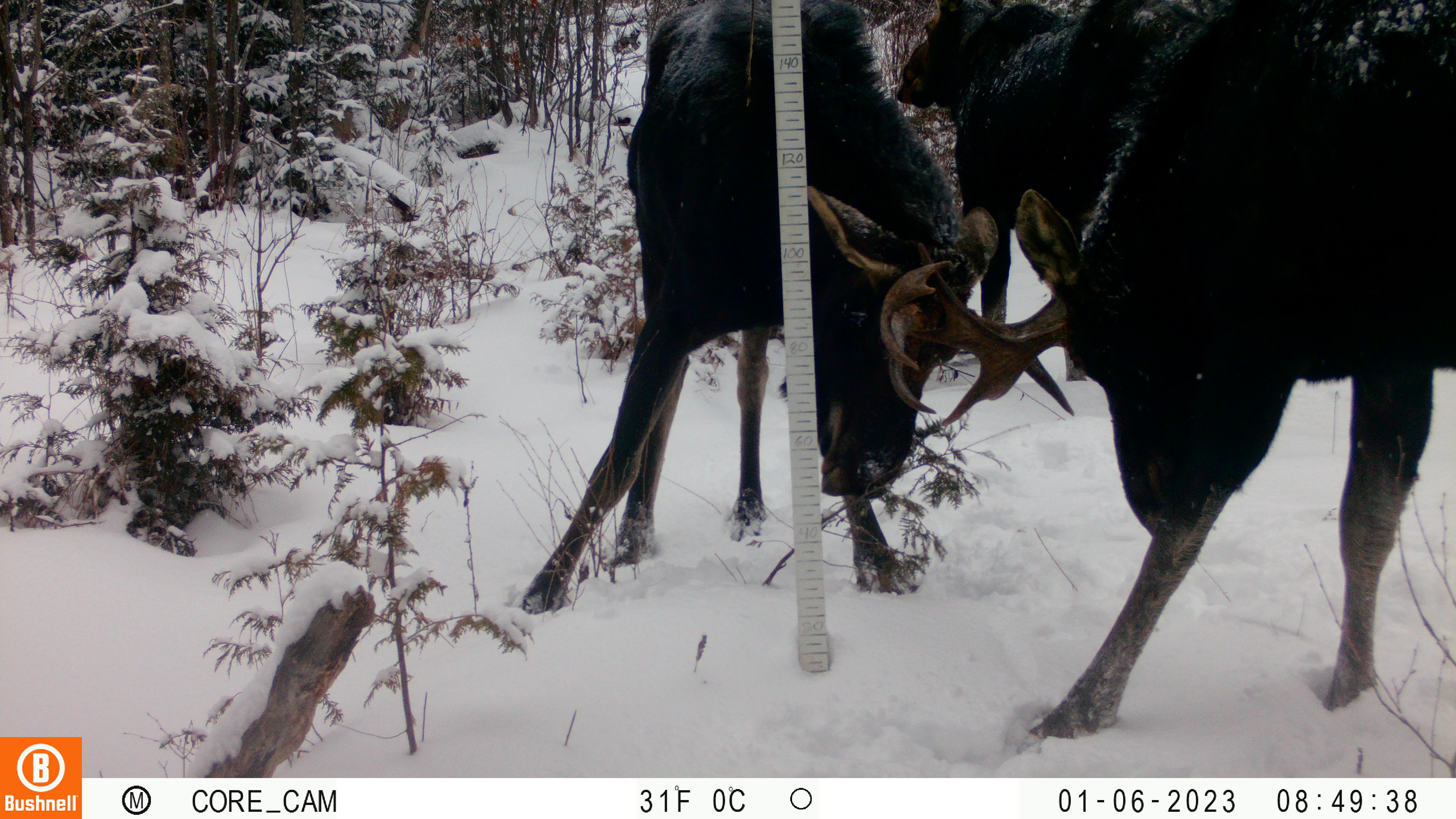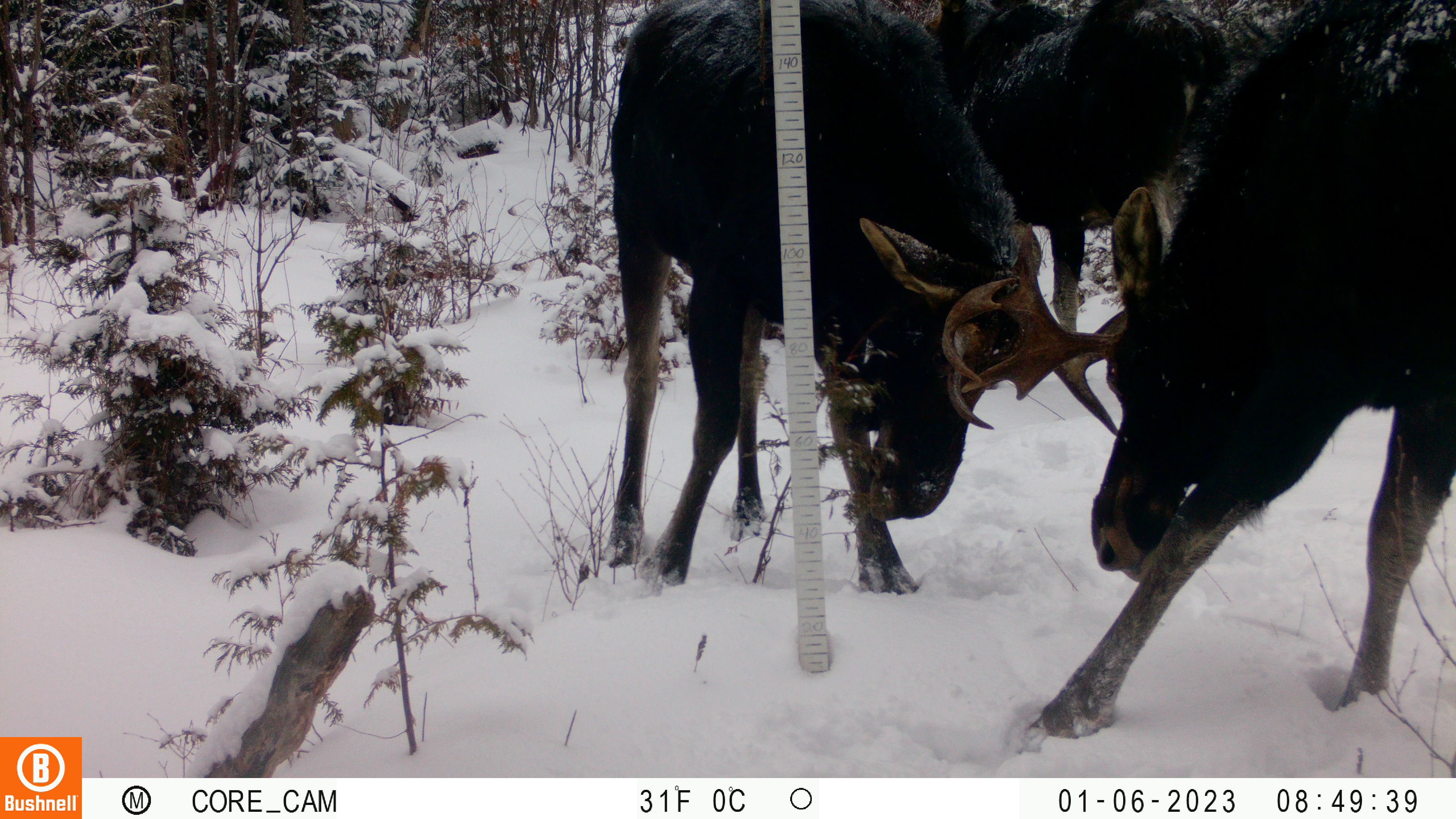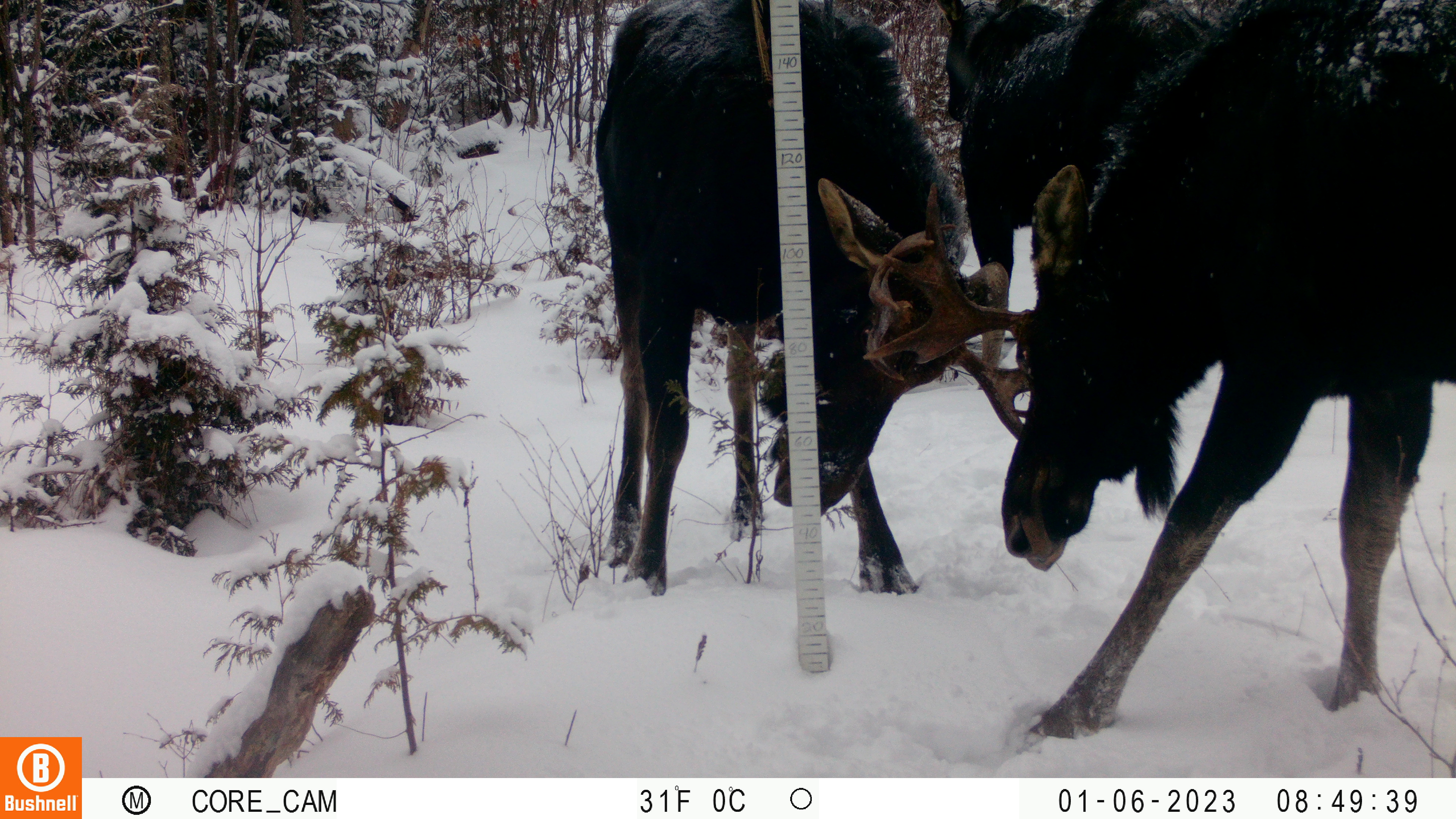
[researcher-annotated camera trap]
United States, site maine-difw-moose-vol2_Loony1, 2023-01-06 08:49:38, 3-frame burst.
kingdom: Animalia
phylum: Chordata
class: Mammalia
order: Artiodactyla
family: Cervidae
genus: Alces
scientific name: Alces alces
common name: moose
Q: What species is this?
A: Moose (Alces alces).